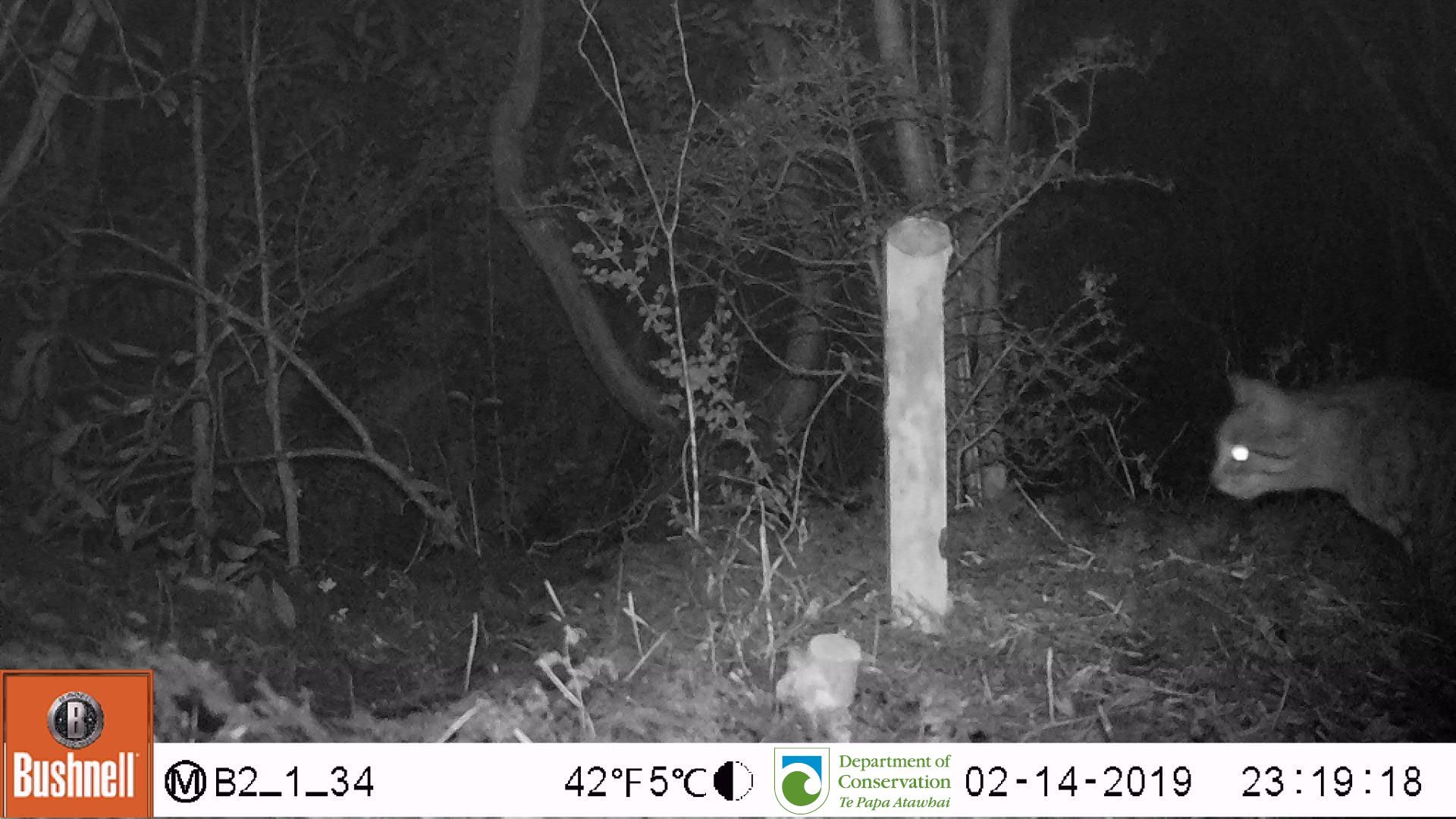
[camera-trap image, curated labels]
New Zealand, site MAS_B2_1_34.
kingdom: Animalia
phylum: Chordata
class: Mammalia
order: Carnivora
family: Felidae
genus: Felis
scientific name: Felis catus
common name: domestic cat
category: cat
Cat (domestic cat) (Felis catus).